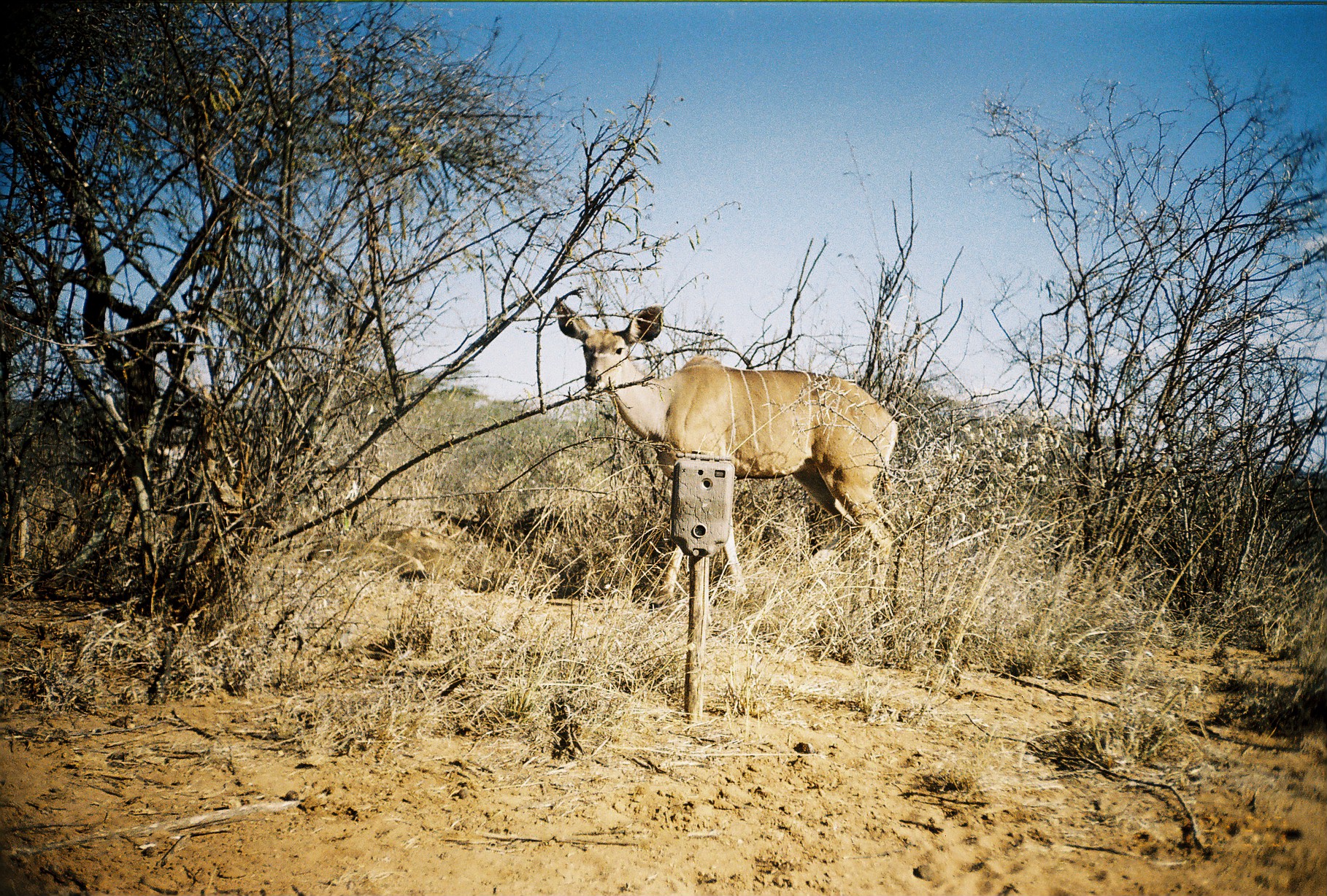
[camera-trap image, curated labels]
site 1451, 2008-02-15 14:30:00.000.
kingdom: Animalia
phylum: Chordata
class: Mammalia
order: Artiodactyla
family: Bovidae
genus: Tragelaphus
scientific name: Tragelaphus strepsiceros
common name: greater kudu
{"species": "Tragelaphus strepsiceros (greater kudu)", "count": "1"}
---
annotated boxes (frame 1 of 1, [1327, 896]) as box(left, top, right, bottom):
tragelaphus strepsiceros: box(555, 298, 899, 610)